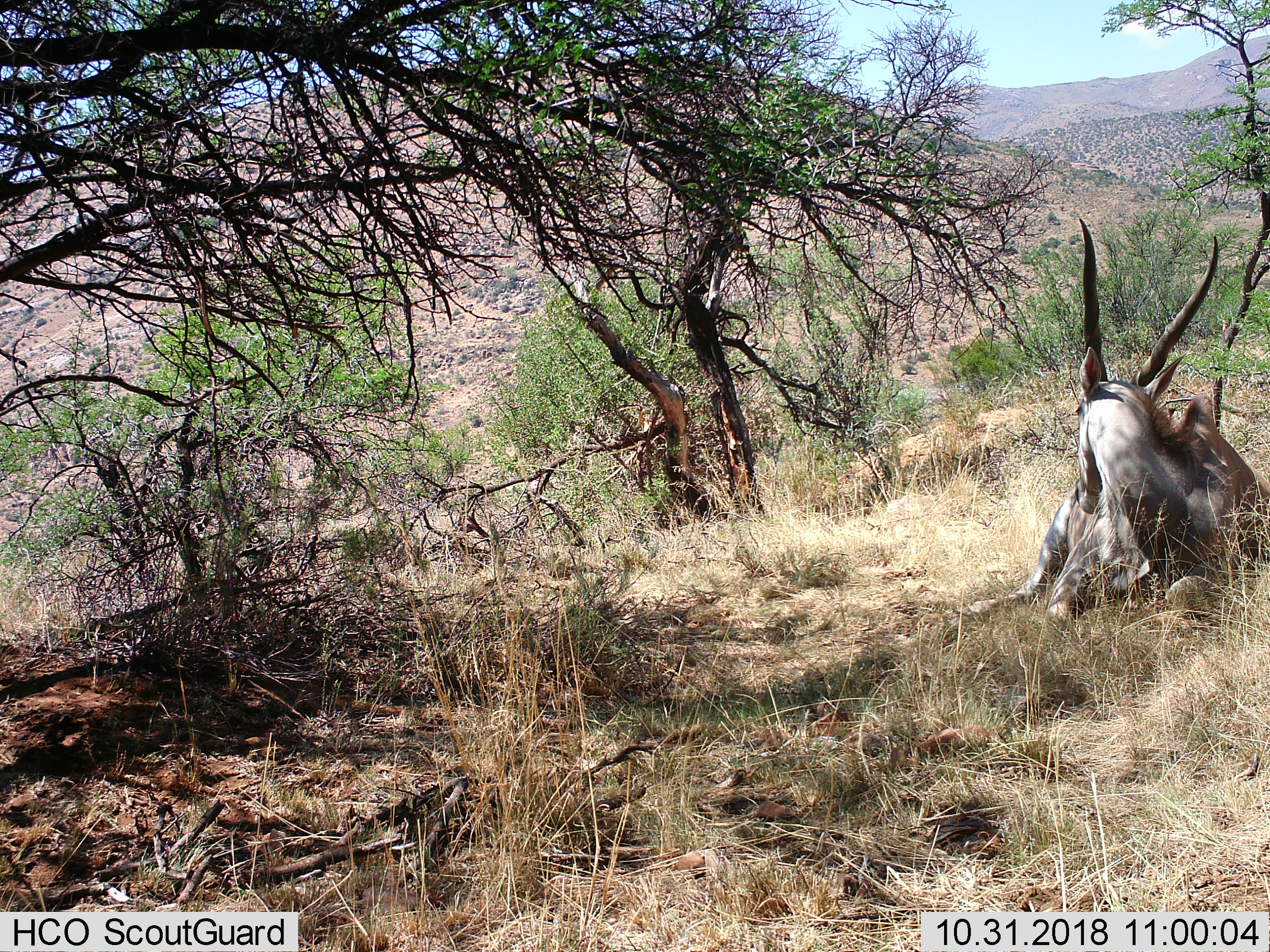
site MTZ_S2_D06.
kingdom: Animalia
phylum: Chordata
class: Mammalia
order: Artiodactyla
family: Bovidae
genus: Tragelaphus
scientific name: Tragelaphus oryx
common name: eland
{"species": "eland (Tragelaphus oryx)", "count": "1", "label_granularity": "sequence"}